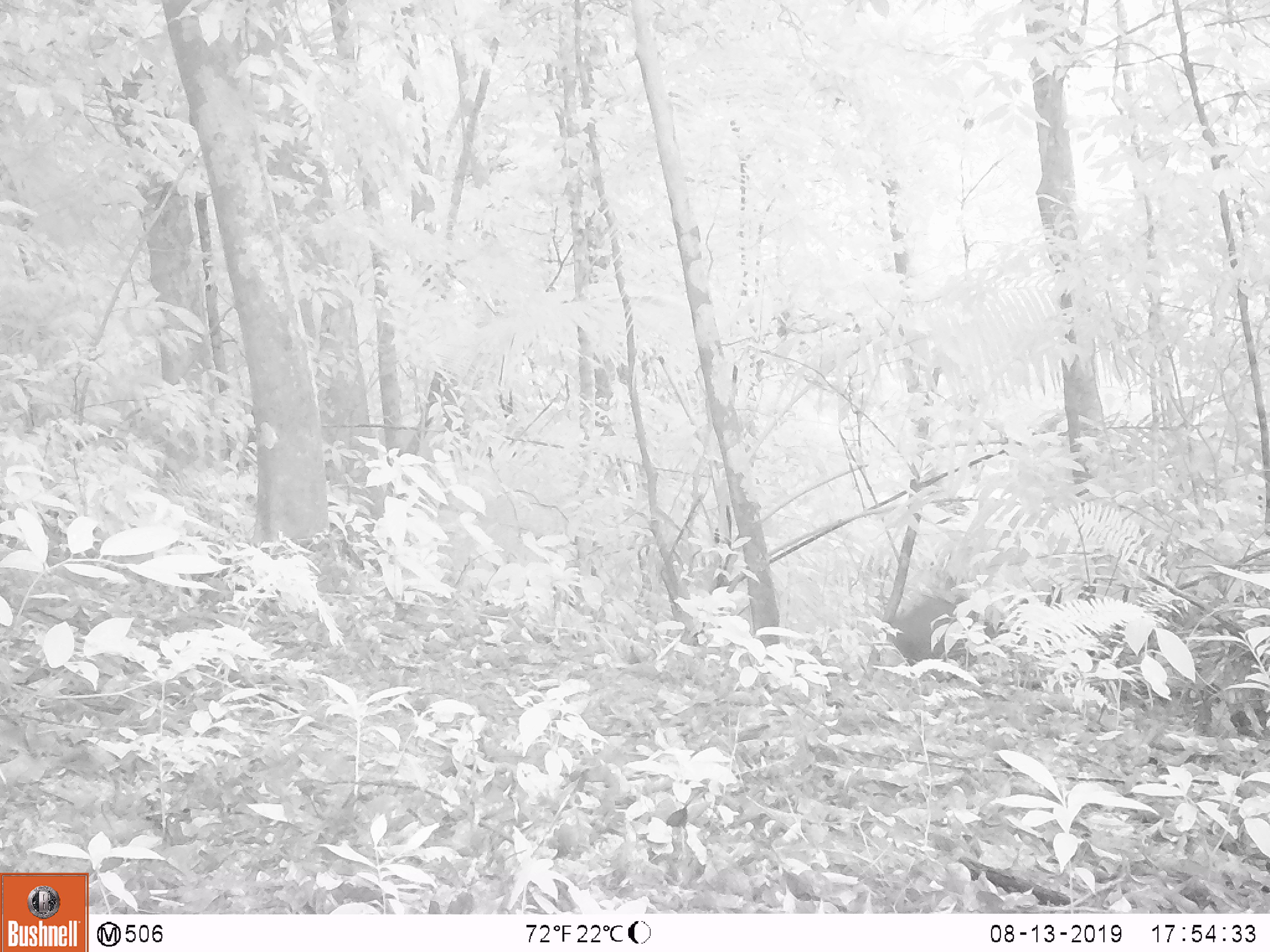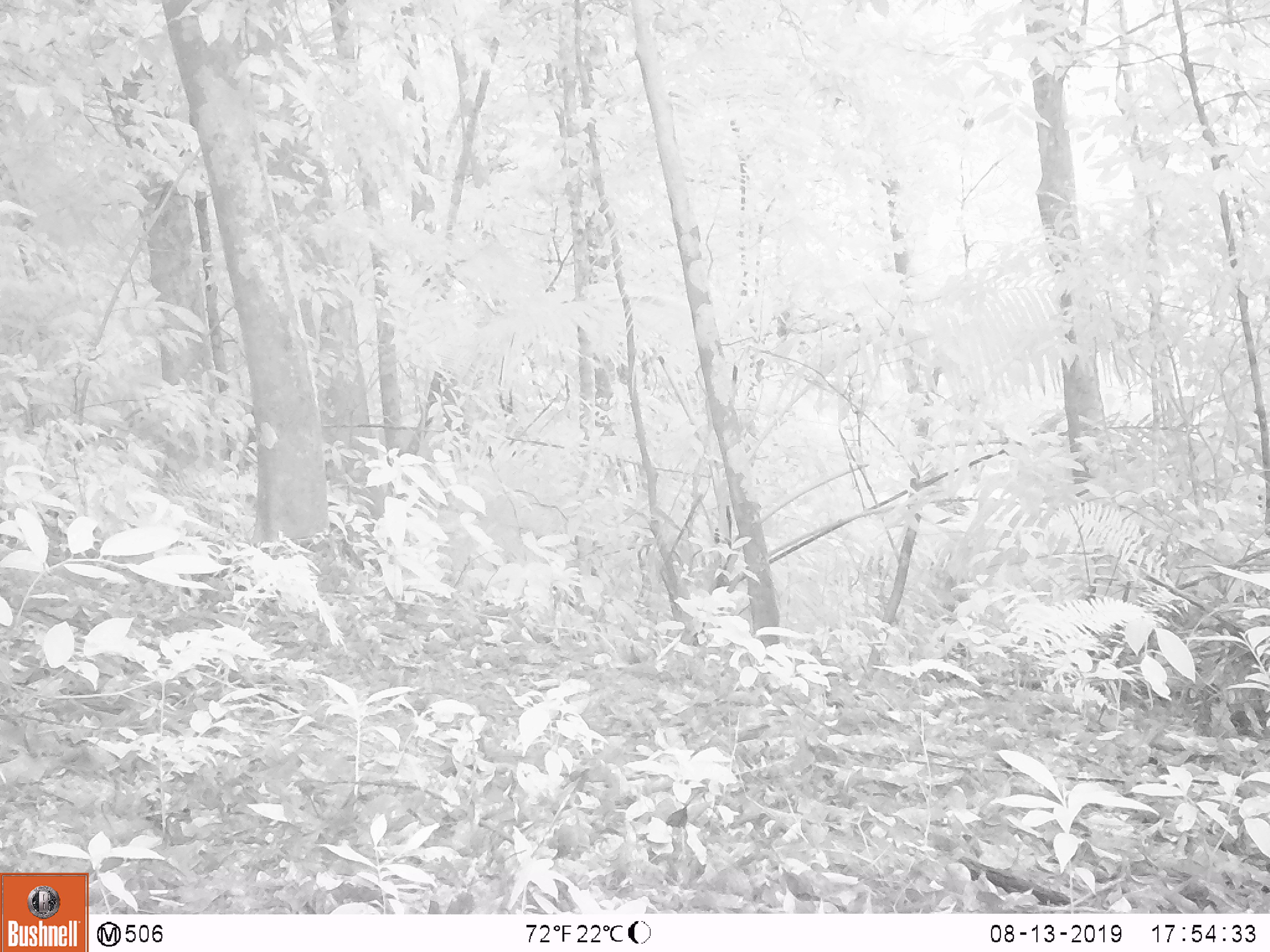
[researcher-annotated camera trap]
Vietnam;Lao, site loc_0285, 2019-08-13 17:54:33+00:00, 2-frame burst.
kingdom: Animalia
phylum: Chordata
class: Mammalia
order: Artiodactyla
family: Suidae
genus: Sus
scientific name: Sus scrofa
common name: eurasian wild pig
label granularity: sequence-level